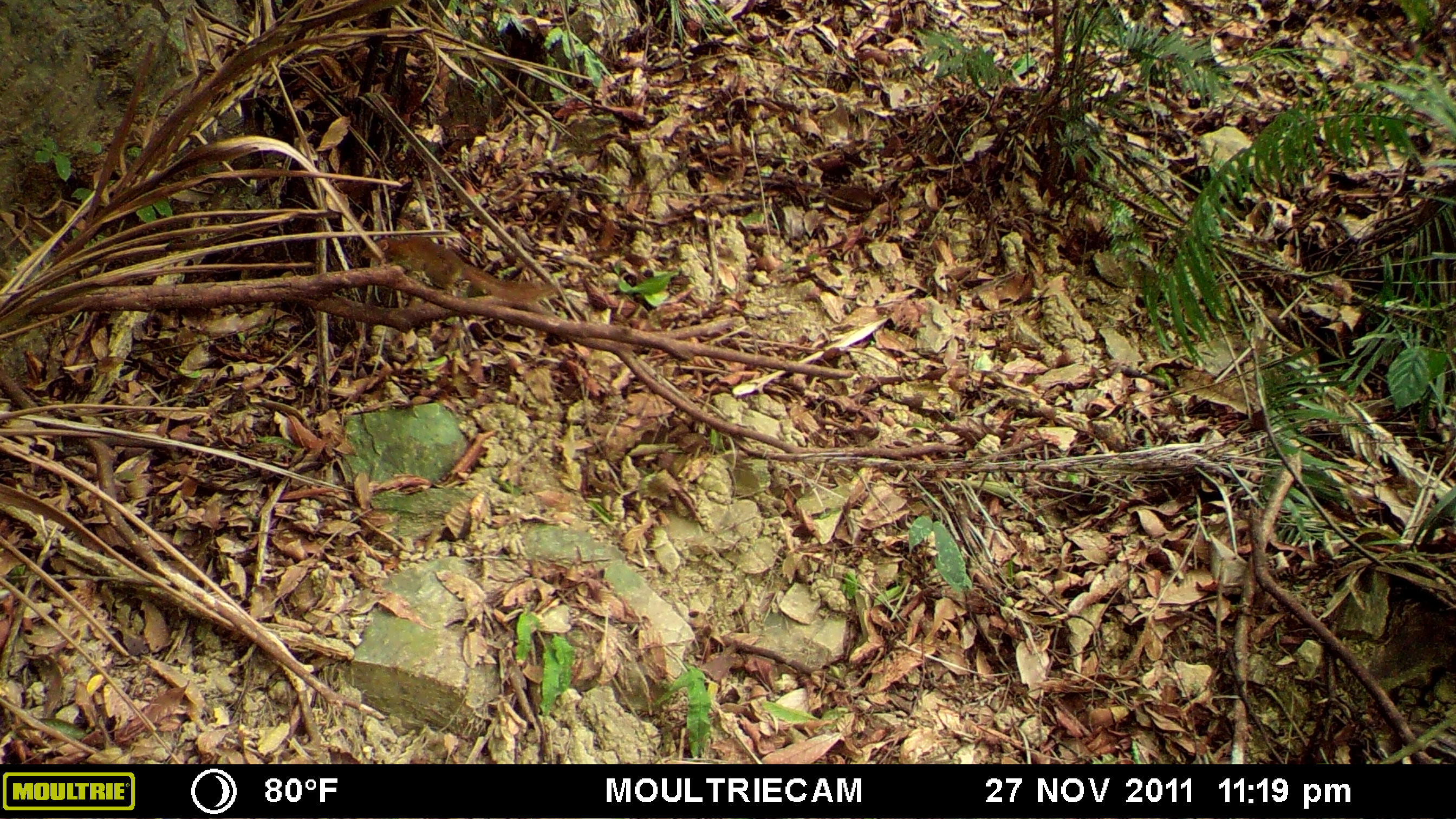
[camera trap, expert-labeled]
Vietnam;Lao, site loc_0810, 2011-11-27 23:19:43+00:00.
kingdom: Animalia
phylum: Chordata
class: Mammalia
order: Scandentia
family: Tupaiidae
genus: Tupaia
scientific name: Tupaia belangeri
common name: northern treeshrew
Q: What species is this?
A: Northern treeshrew (Tupaia belangeri).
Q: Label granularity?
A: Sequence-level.